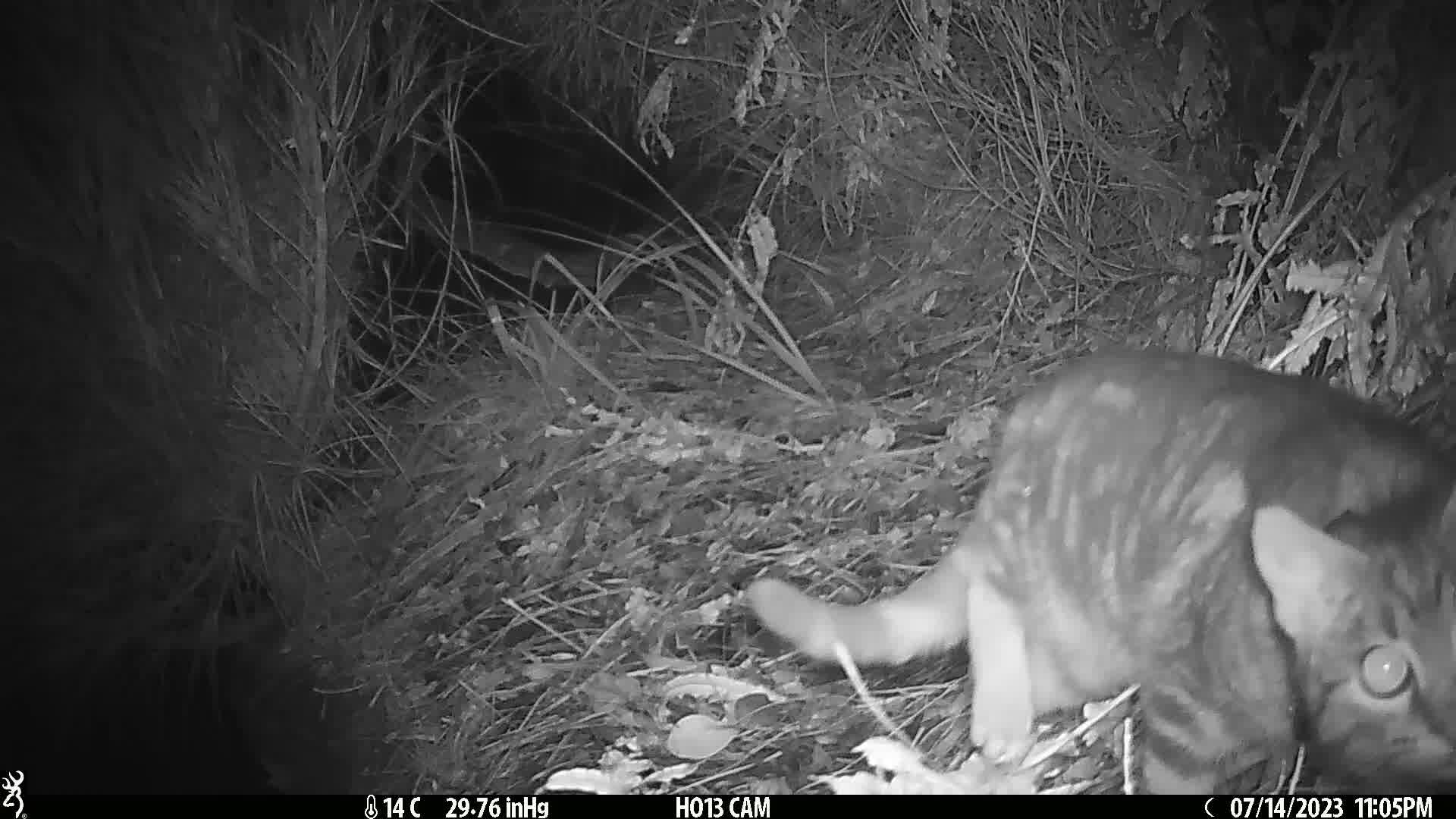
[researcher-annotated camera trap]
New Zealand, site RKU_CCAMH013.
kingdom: Animalia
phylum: Chordata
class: Mammalia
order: Carnivora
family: Felidae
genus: Felis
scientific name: Felis catus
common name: domestic cat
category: cat